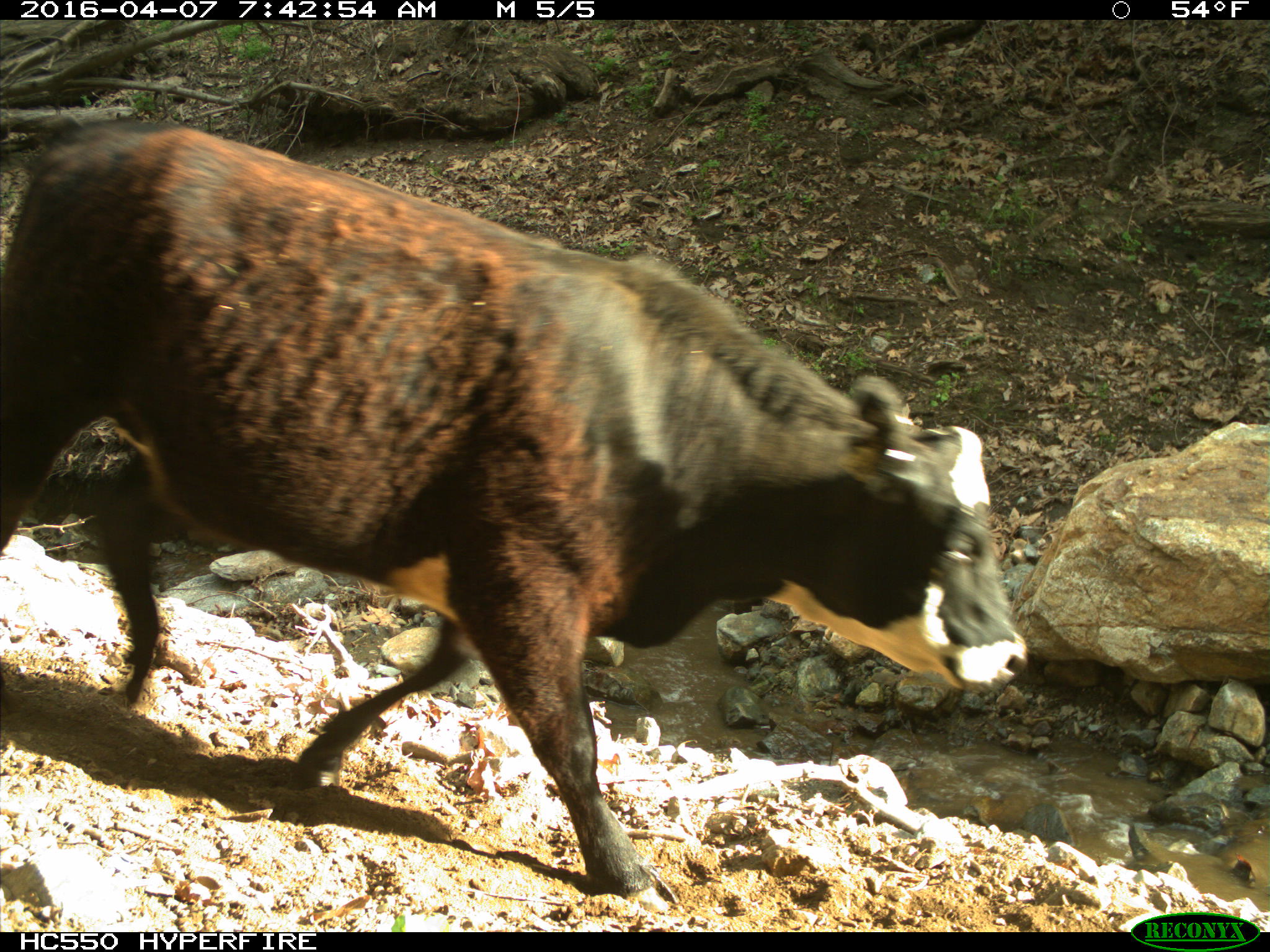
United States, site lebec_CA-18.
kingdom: Animalia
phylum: Chordata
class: Mammalia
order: Artiodactyla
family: Bovidae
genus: Bos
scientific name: Bos taurus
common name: domestic cow